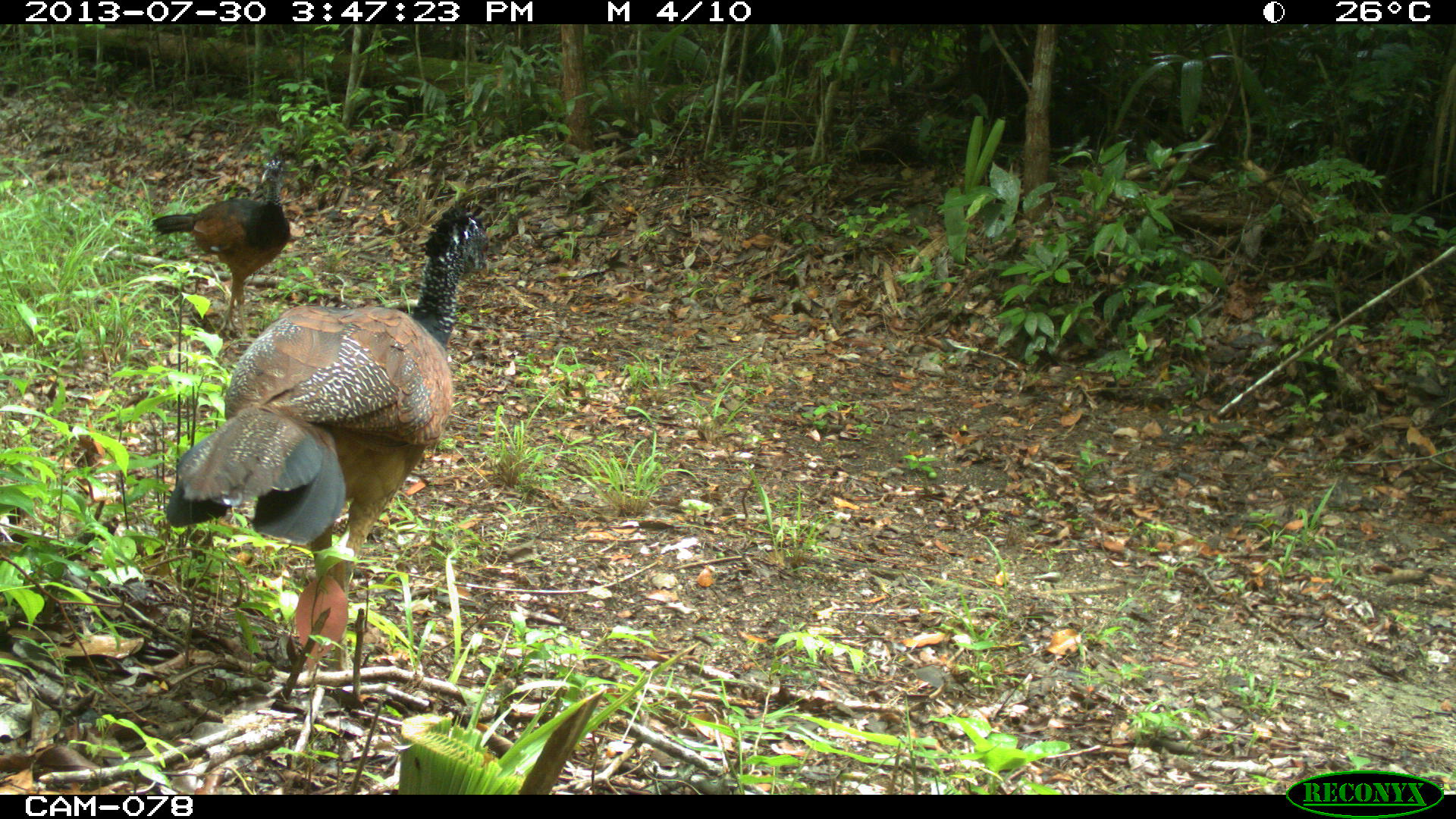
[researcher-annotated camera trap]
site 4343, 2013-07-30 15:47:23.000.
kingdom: Animalia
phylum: Chordata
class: Aves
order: Galliformes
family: Cracidae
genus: Crax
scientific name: Crax rubra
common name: great curassow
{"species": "Crax rubra (great curassow)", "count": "2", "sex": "female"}